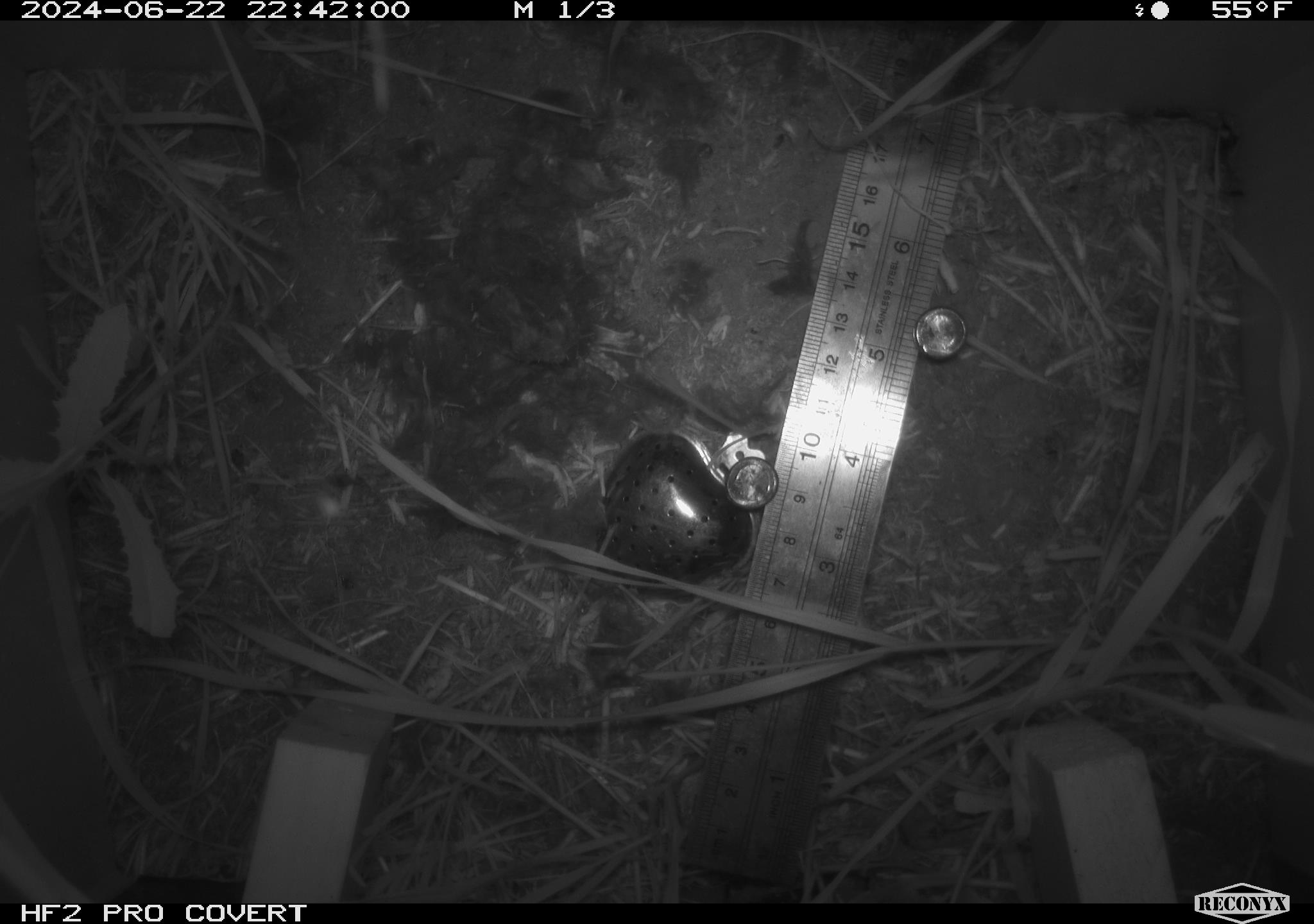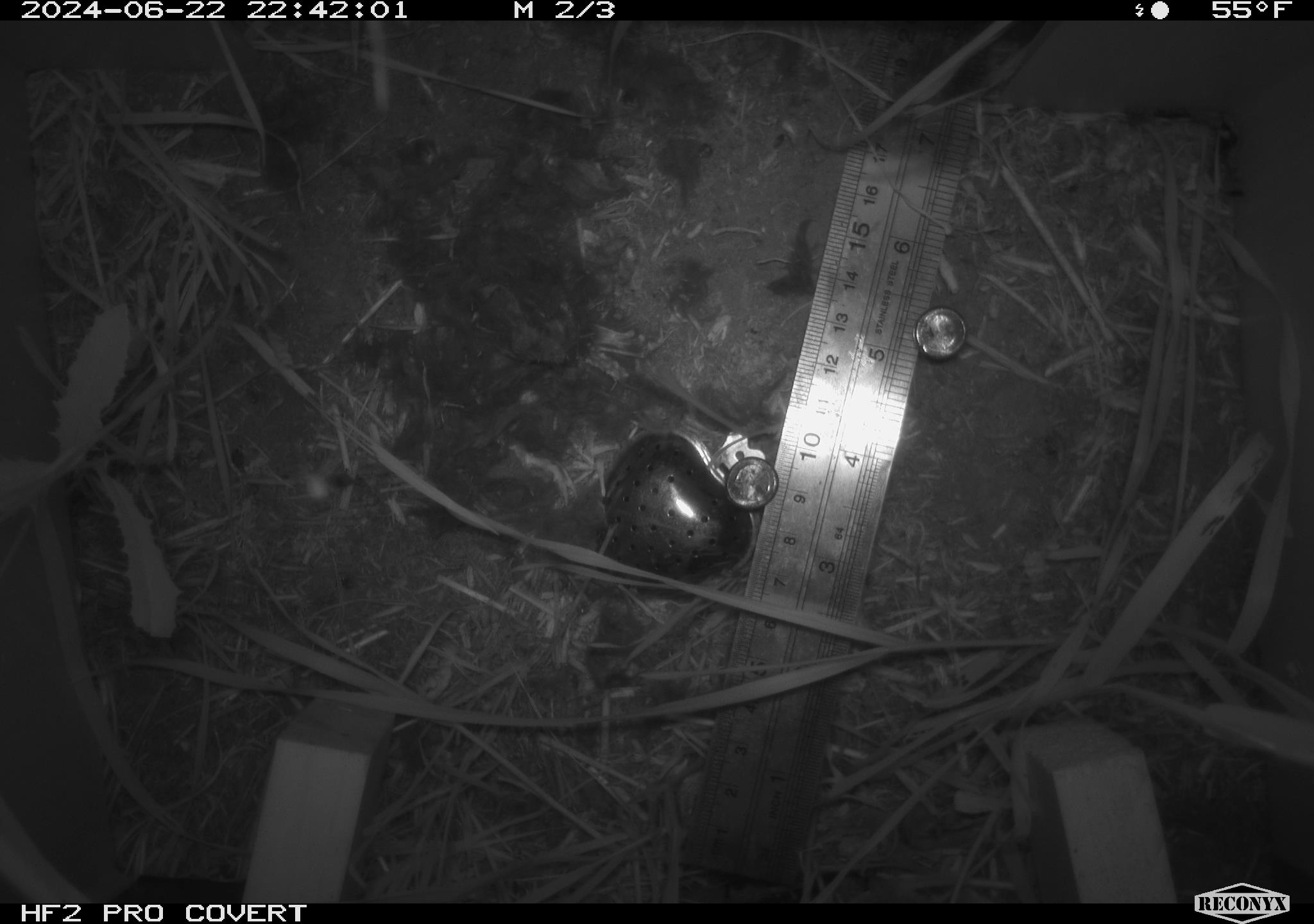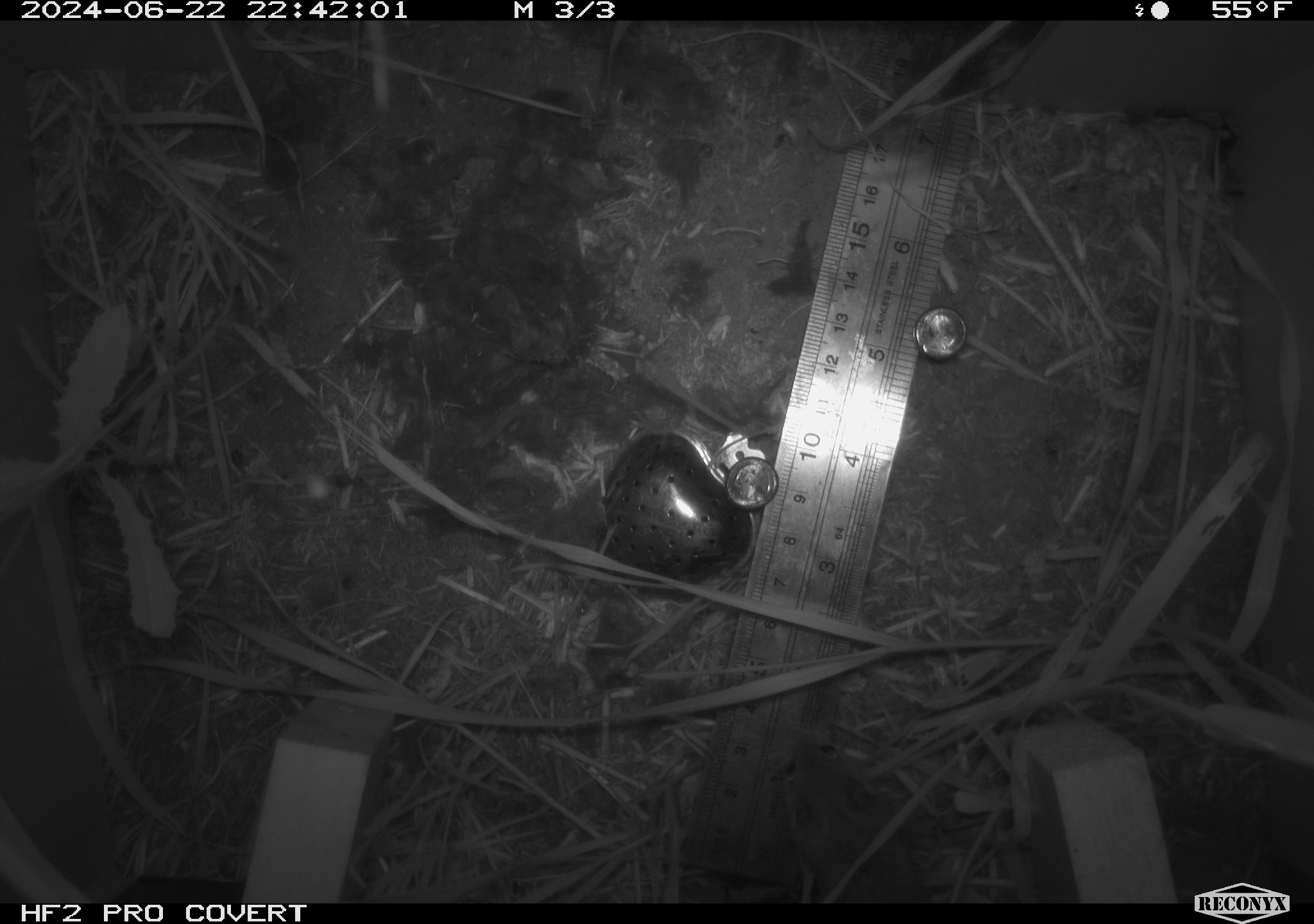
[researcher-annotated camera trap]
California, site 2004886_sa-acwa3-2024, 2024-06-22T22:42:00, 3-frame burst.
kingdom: Animalia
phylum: Chordata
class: Mammalia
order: Rodentia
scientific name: Rodentia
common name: mouse species